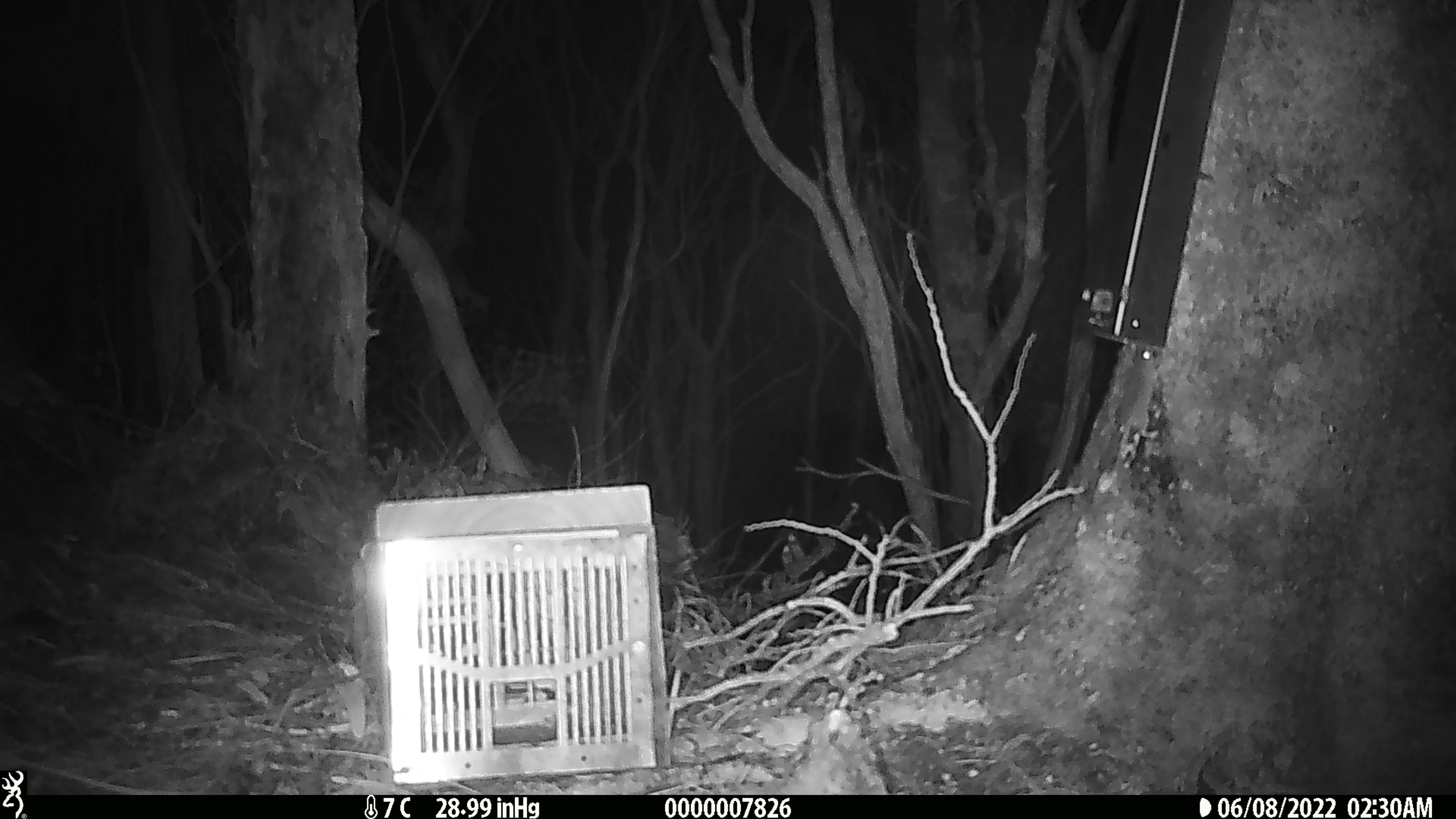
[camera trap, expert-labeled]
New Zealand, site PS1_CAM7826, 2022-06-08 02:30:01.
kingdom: Animalia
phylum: Chordata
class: Mammalia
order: Rodentia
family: Muridae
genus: Mus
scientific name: Mus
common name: mouse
Mouse (Mus).